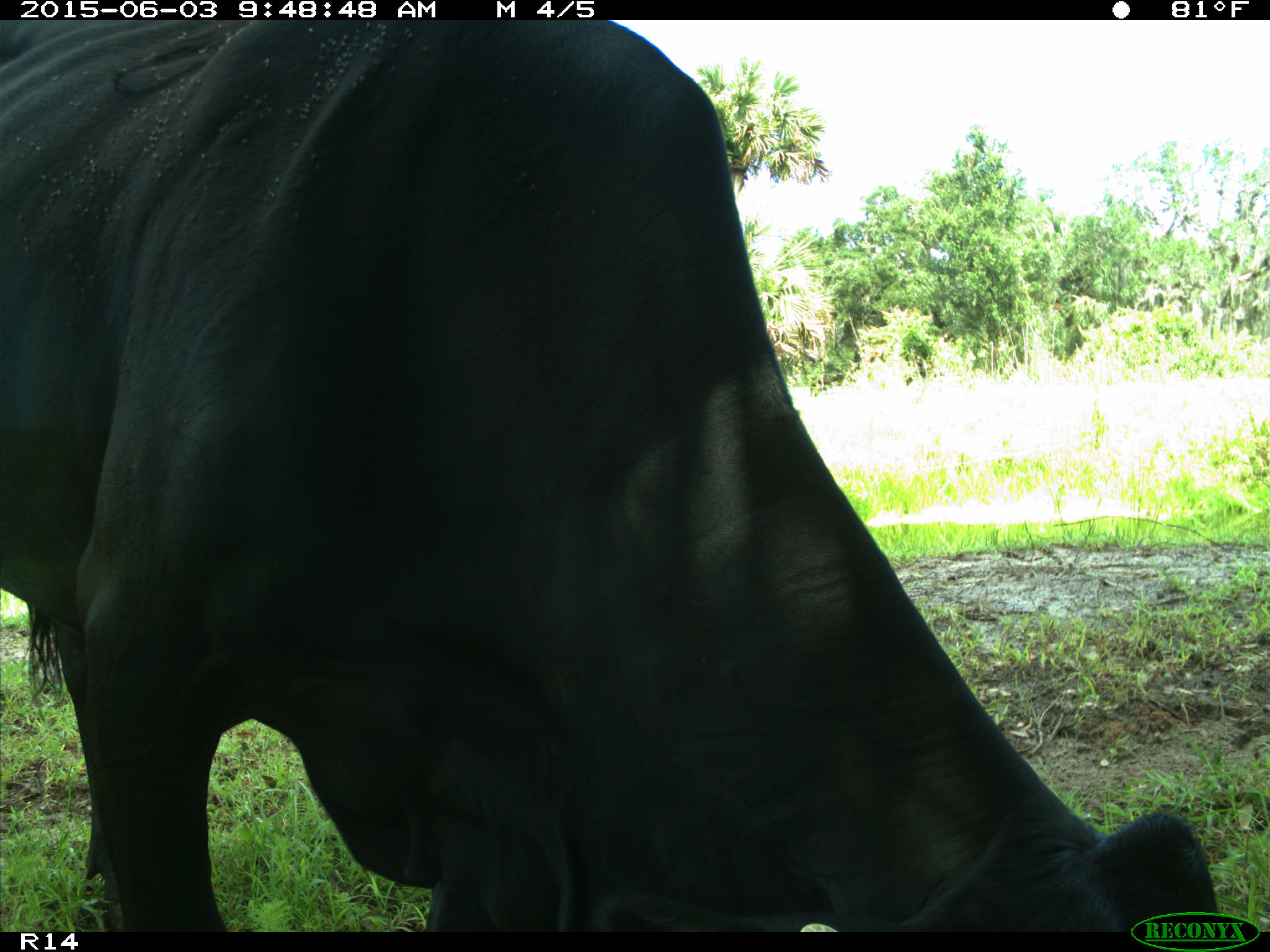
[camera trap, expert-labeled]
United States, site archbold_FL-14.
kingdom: Animalia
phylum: Chordata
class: Mammalia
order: Artiodactyla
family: Bovidae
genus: Bos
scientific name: Bos taurus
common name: domestic cow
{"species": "Bos taurus (domestic cow)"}